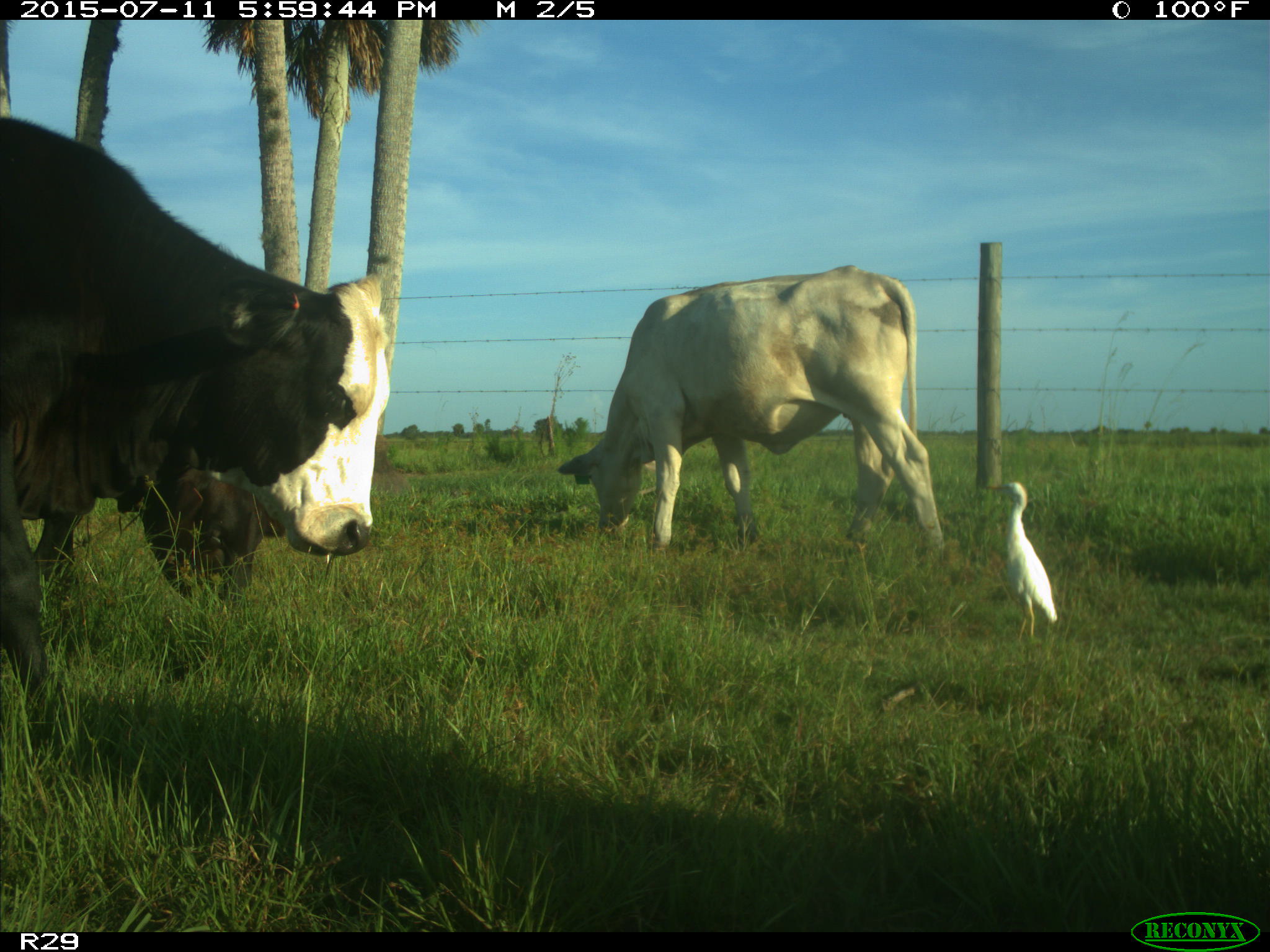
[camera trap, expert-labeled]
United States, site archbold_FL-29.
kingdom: Animalia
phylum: Chordata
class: Mammalia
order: Artiodactyla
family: Bovidae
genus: Bos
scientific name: Bos taurus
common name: domestic cow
Bos taurus (domestic cow).